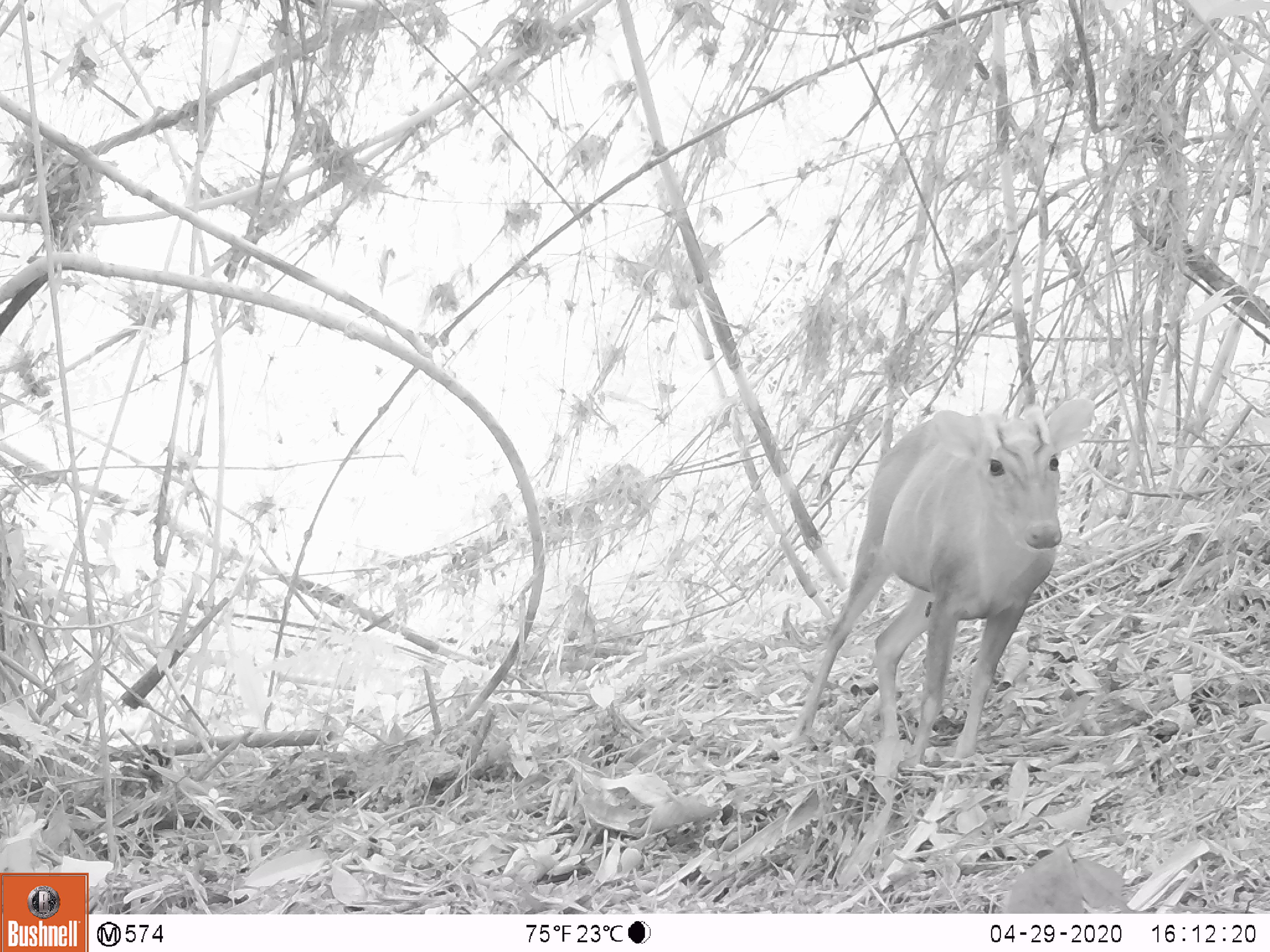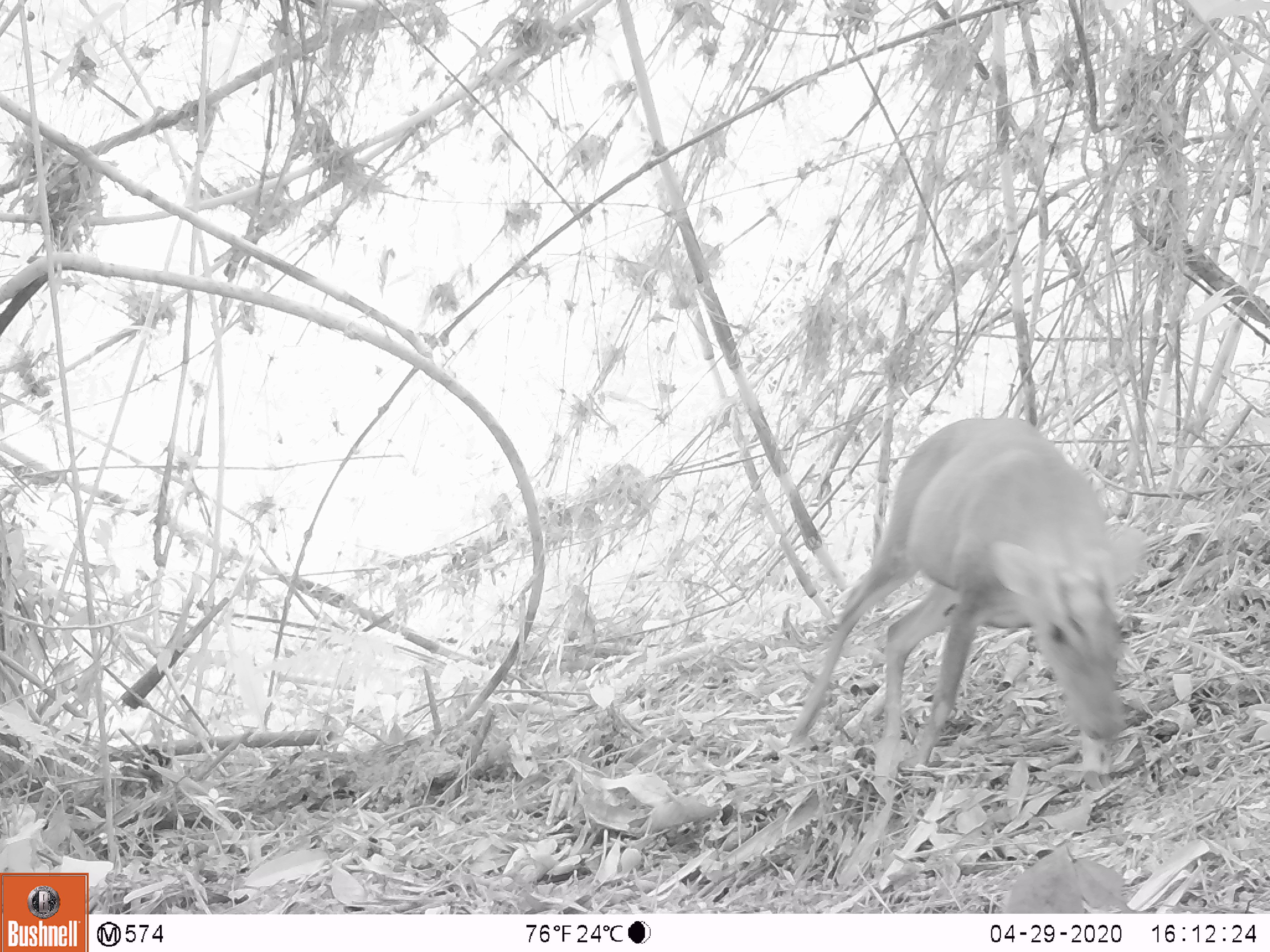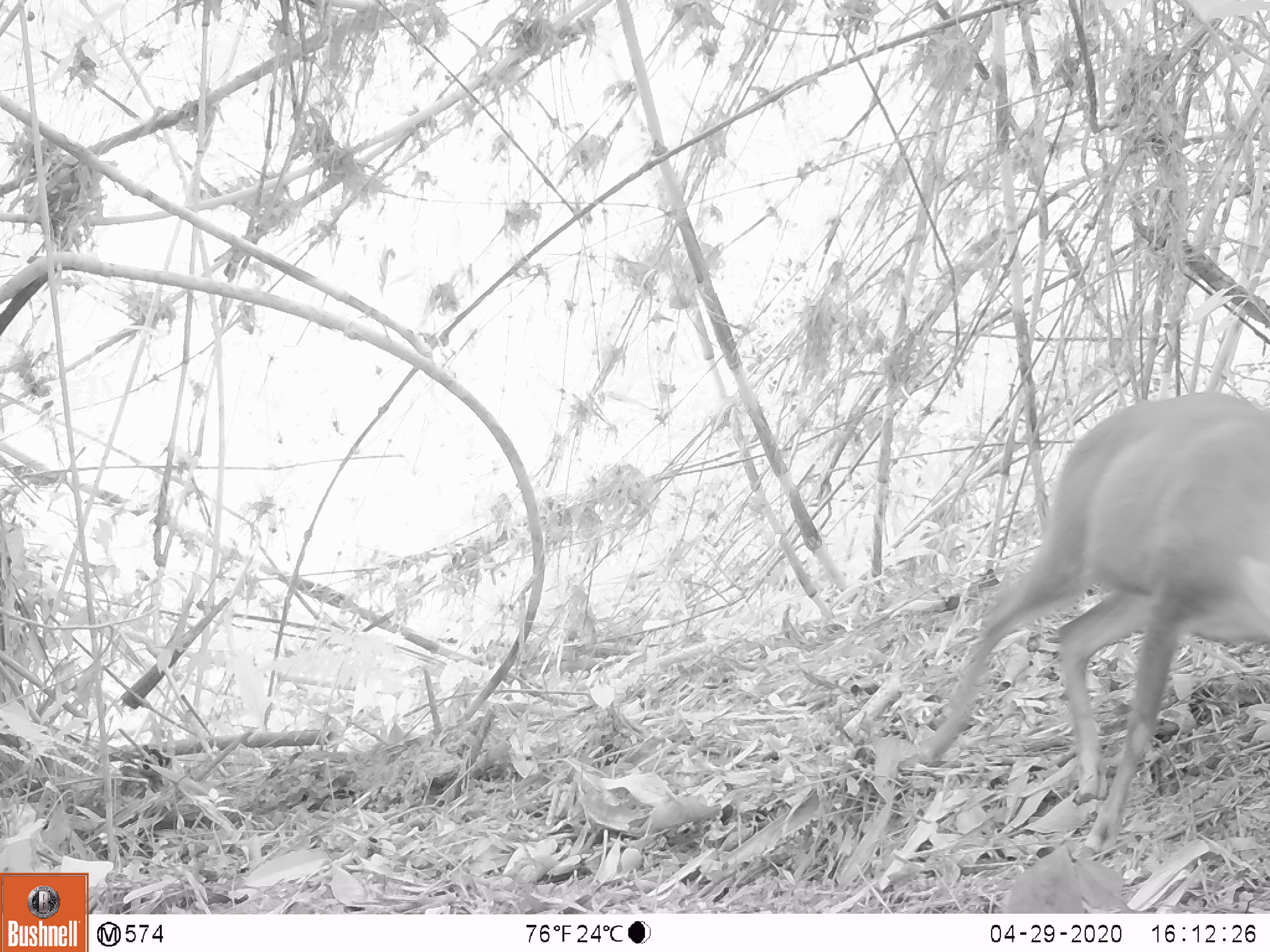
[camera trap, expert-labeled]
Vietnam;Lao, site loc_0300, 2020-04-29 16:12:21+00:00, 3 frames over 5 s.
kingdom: Animalia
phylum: Chordata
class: Mammalia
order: Artiodactyla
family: Cervidae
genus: Muntiacus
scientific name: Muntiacus rooseveltorum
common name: roosevelt's muntjac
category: roosevelts muntjac group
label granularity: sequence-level